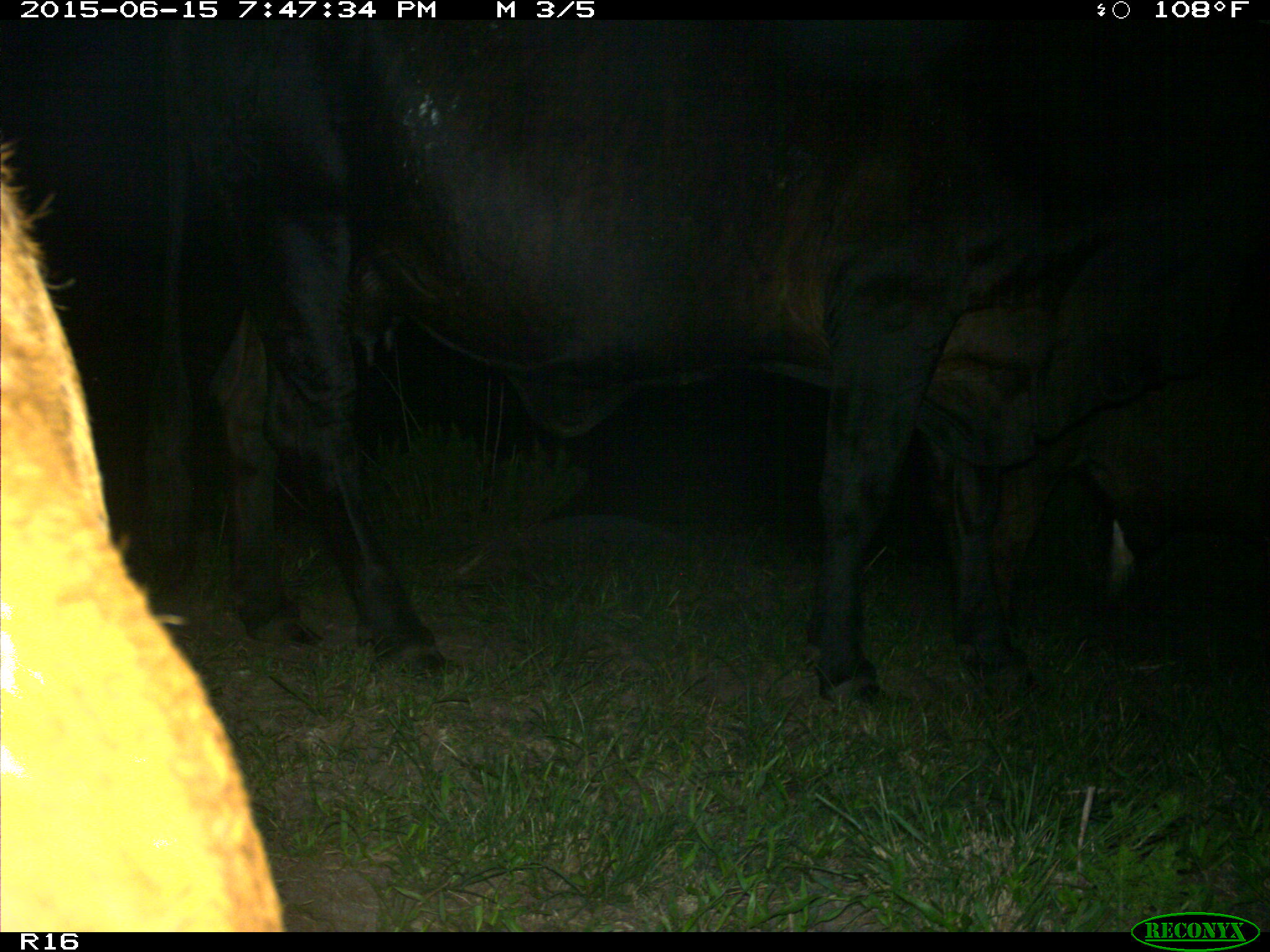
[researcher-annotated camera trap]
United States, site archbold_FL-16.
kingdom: Animalia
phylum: Chordata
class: Mammalia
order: Artiodactyla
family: Bovidae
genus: Bos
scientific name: Bos taurus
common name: domestic cow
Bos taurus (domestic cow).